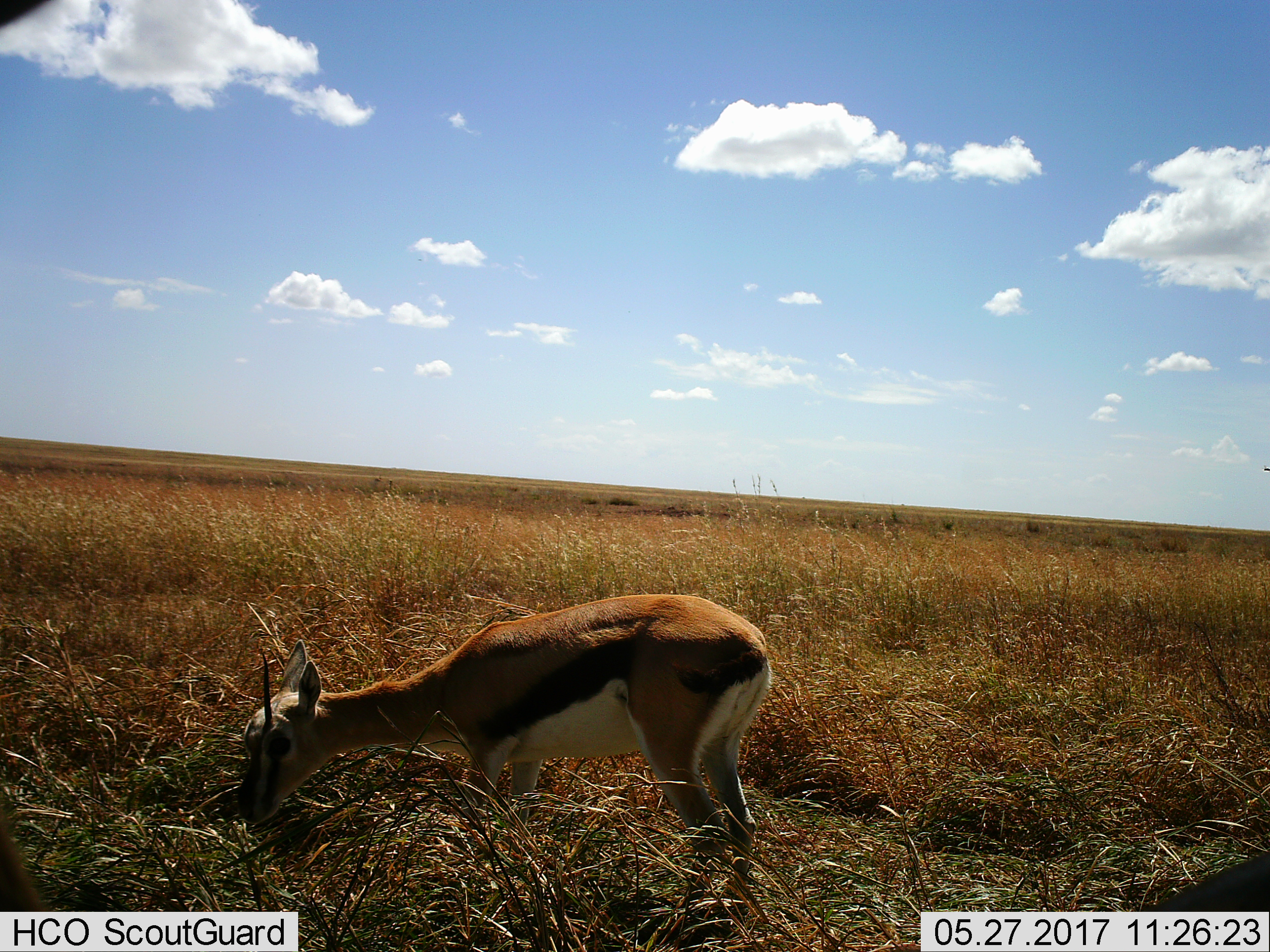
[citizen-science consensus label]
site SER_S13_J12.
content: unidentified animal